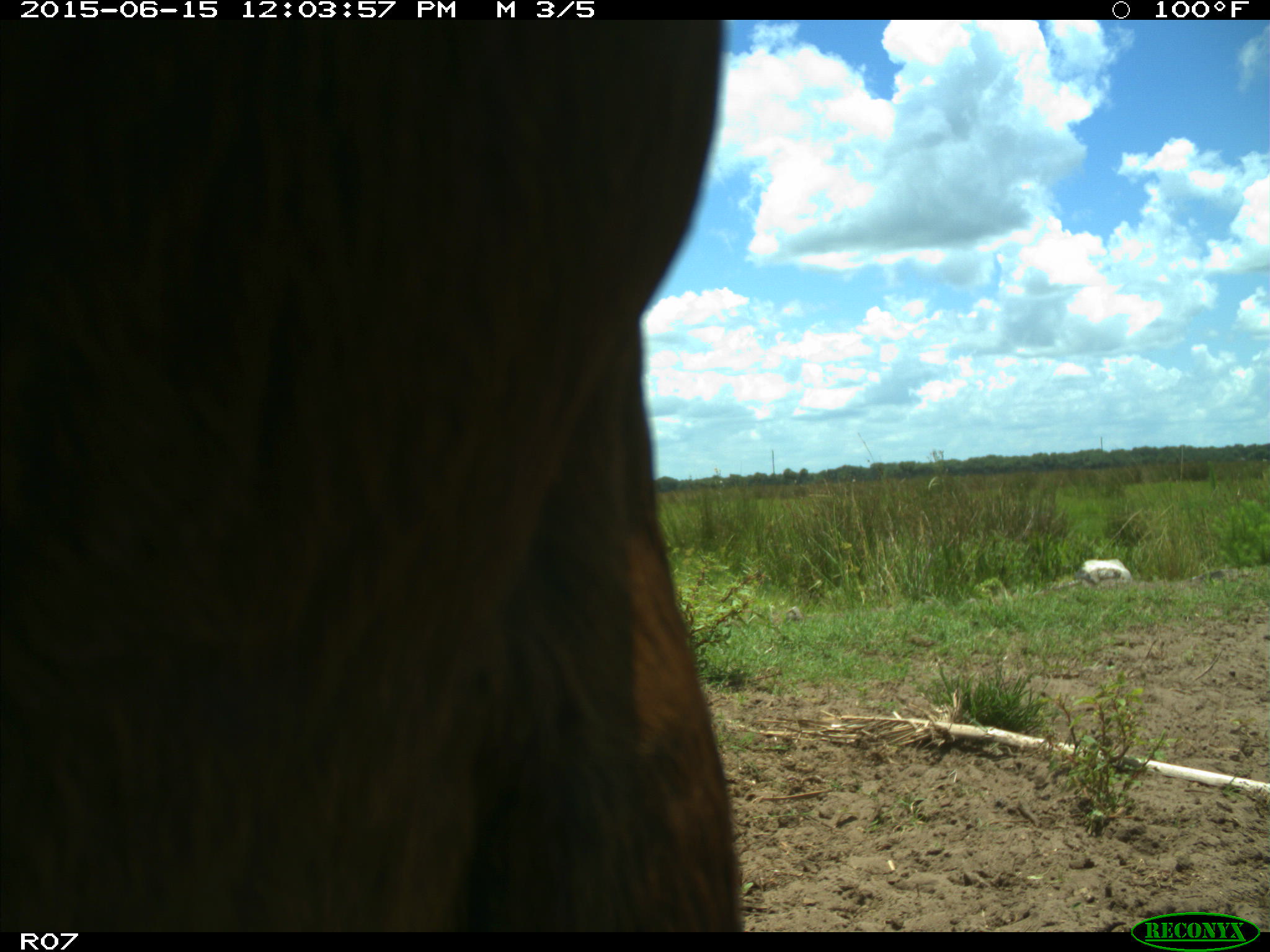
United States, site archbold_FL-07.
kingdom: Animalia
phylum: Chordata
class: Mammalia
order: Artiodactyla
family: Bovidae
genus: Bos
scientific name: Bos taurus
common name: domestic cow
Bos taurus (domestic cow).